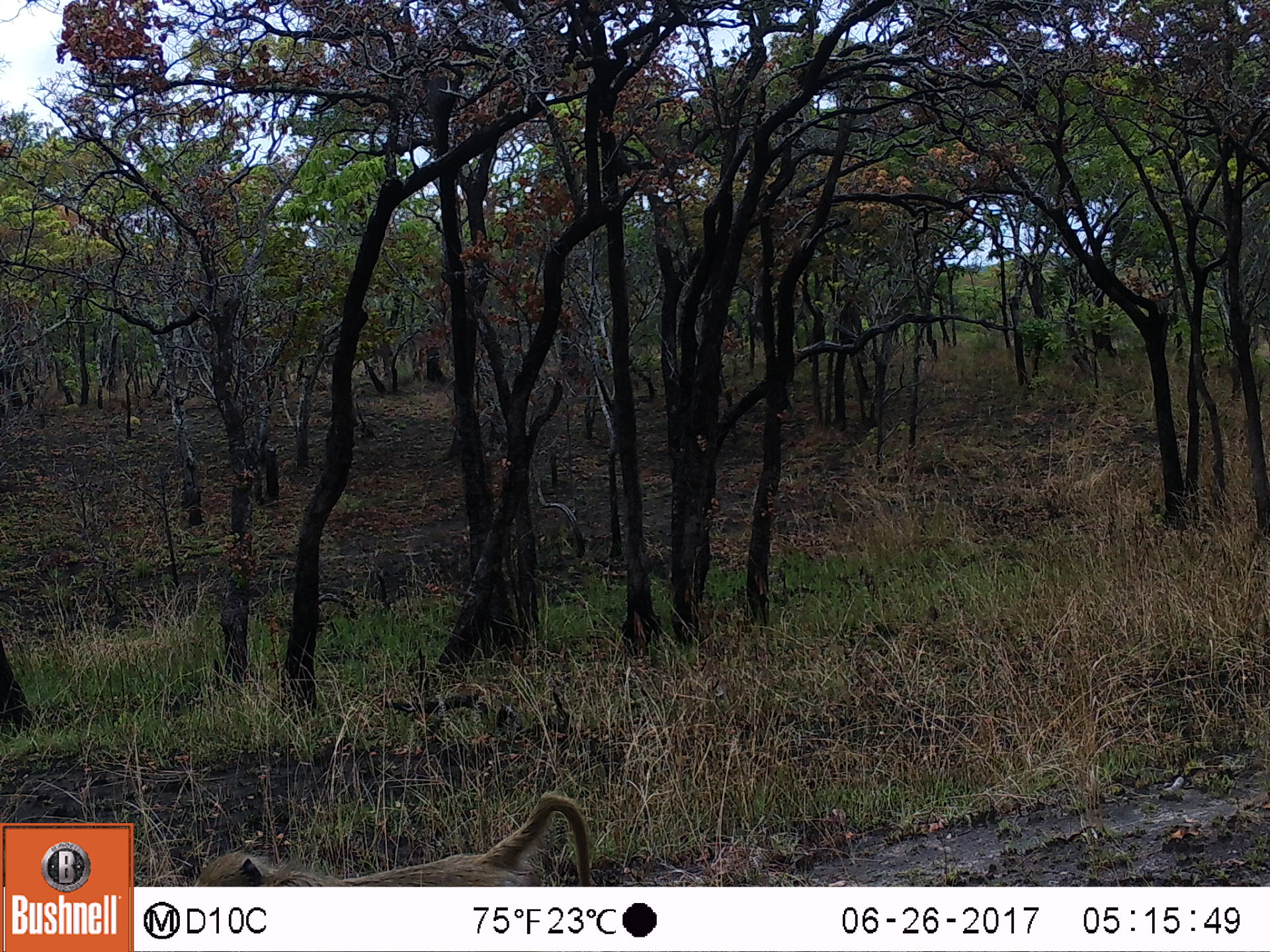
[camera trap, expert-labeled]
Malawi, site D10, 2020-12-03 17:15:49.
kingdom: Animalia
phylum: Chordata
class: Mammalia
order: Primates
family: Cercopithecidae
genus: Papio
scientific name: Papio cynocephalus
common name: yellow baboon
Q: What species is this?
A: Yellow baboon (Papio cynocephalus).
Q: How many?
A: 1.